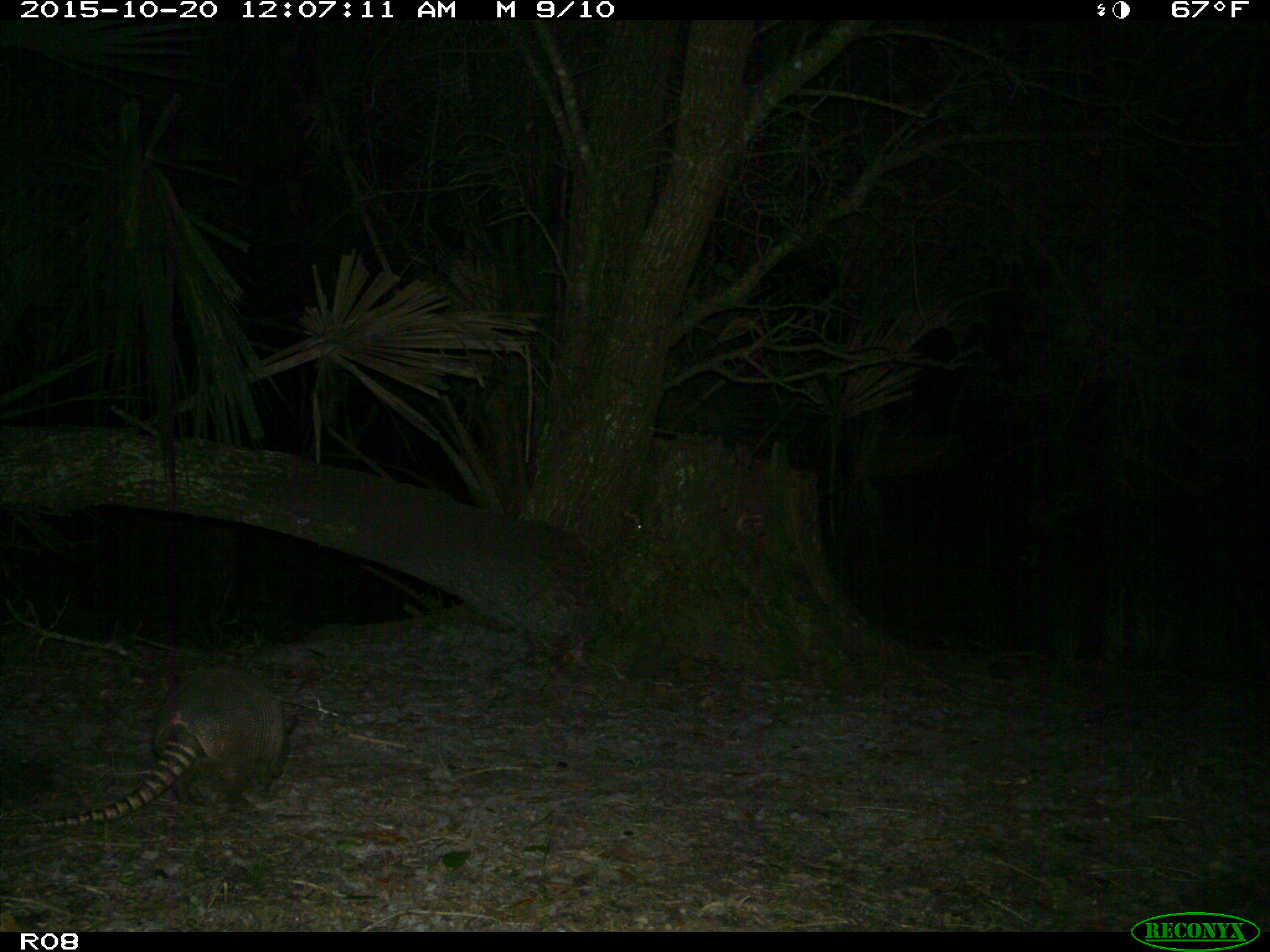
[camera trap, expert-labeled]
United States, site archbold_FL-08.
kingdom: Animalia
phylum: Chordata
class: Mammalia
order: Cingulata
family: Dasypodidae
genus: Dasypus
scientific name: Dasypus novemcinctus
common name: nine-banded armadillo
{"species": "Dasypus novemcinctus (nine-banded armadillo)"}